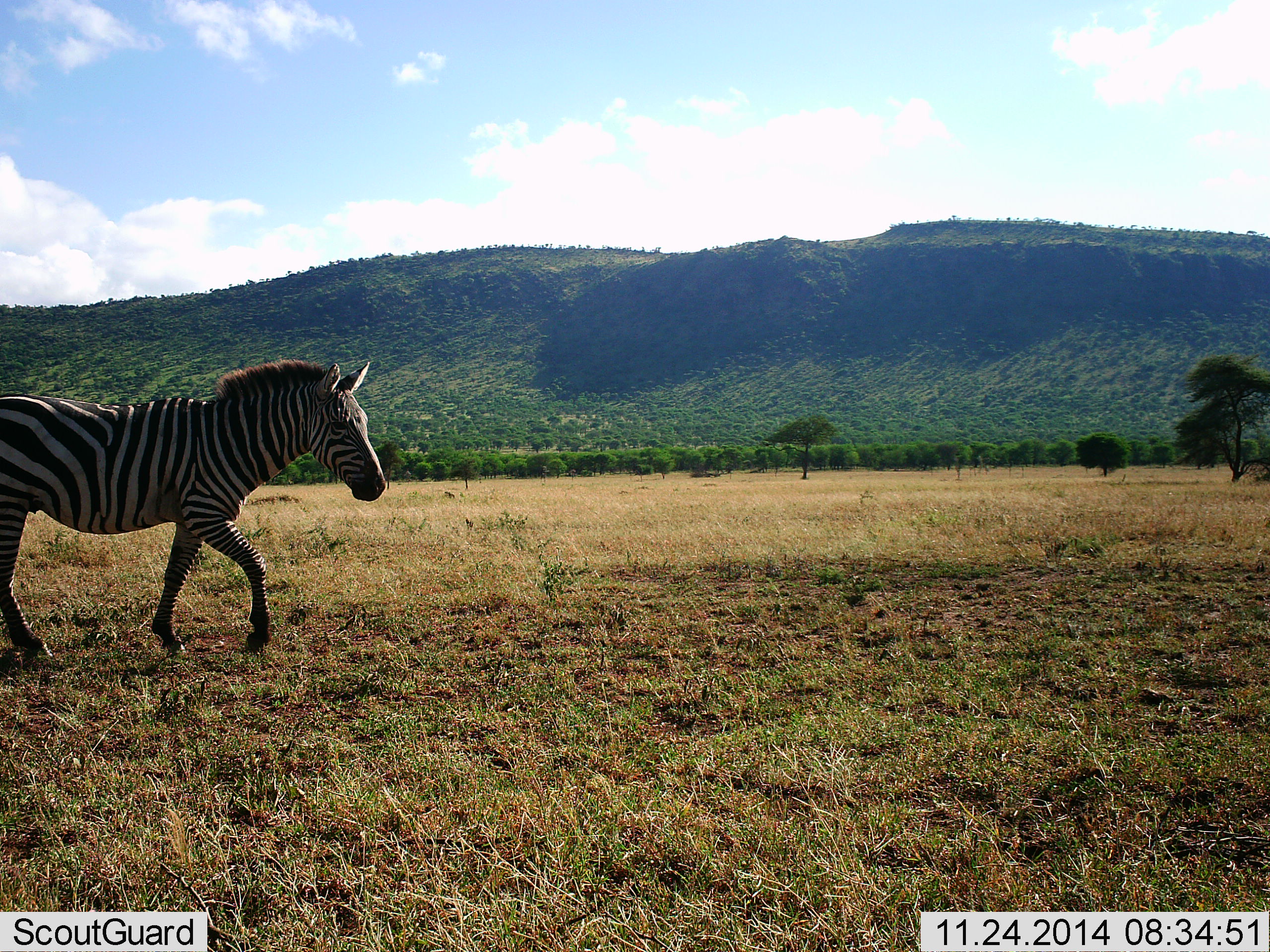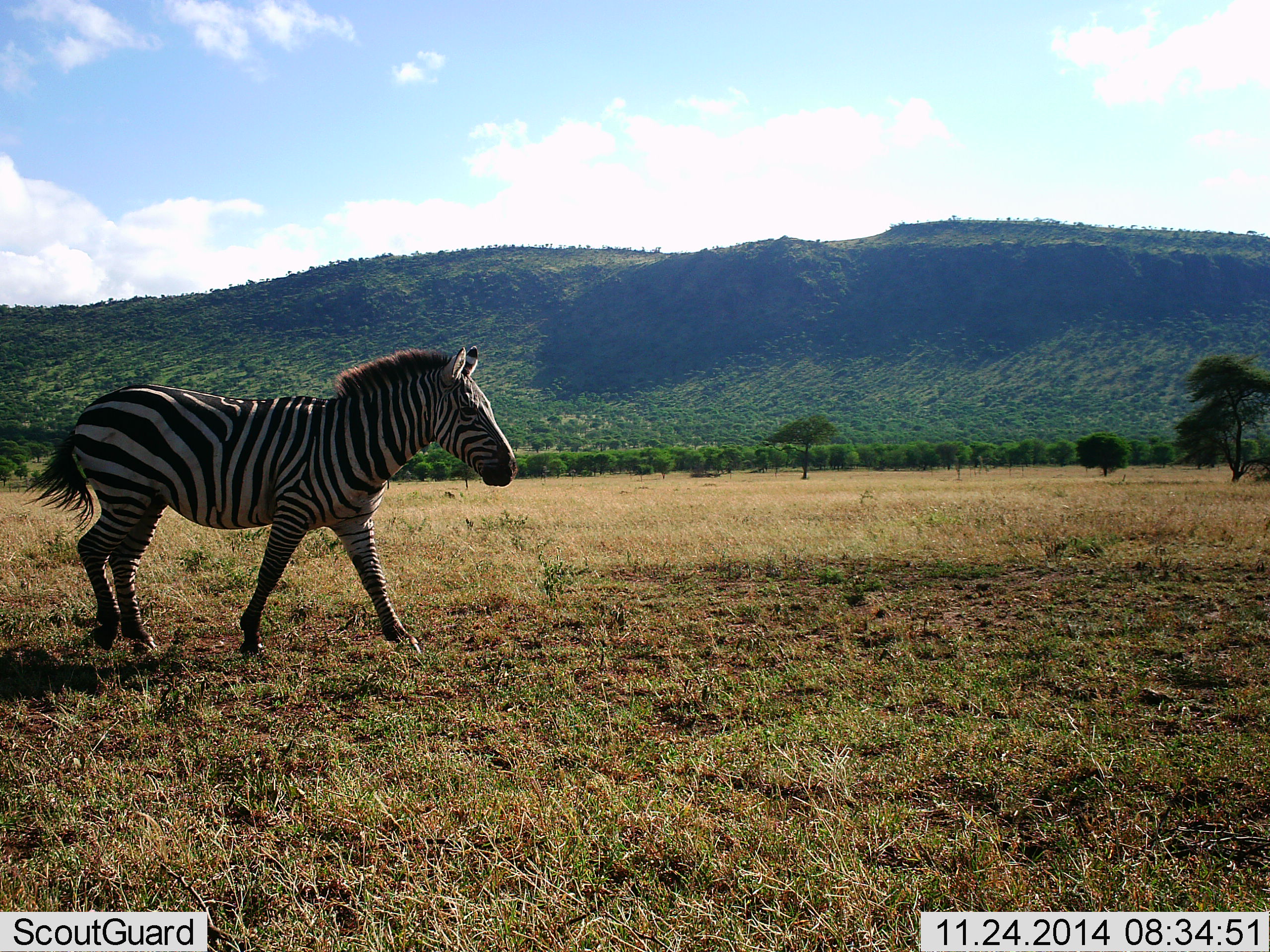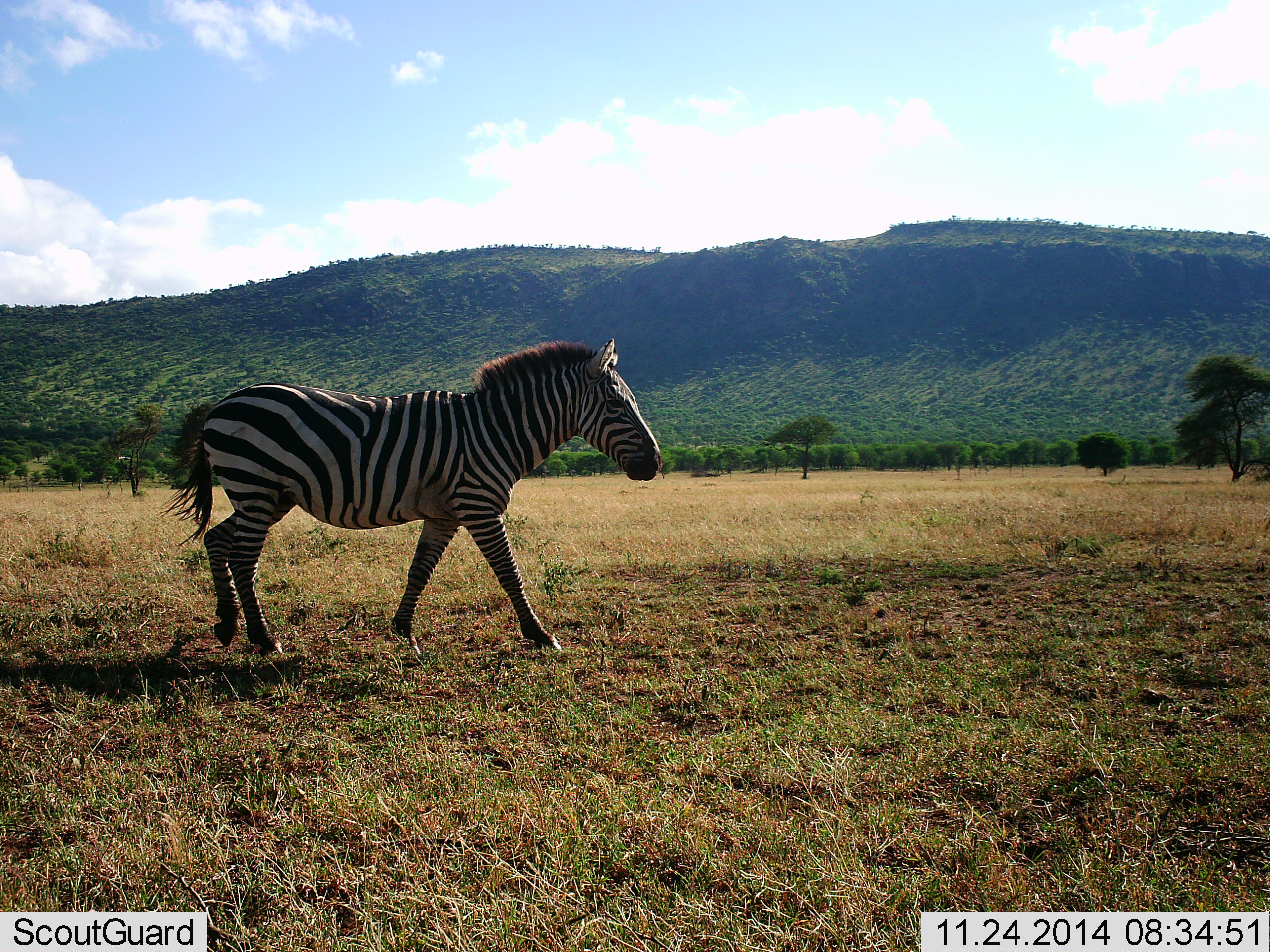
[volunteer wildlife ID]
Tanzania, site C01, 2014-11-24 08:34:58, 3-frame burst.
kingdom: Animalia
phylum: Chordata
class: Mammalia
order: Perissodactyla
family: Equidae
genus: Equus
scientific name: Equus quagga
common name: plains zebra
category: zebra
Zebra (plains zebra) (Equus quagga), count 1. Behavior (volunteer vote fractions): standing 0%, resting 0%, moving 100%, interacting 0%. Young present (vote fraction): 0%. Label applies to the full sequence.